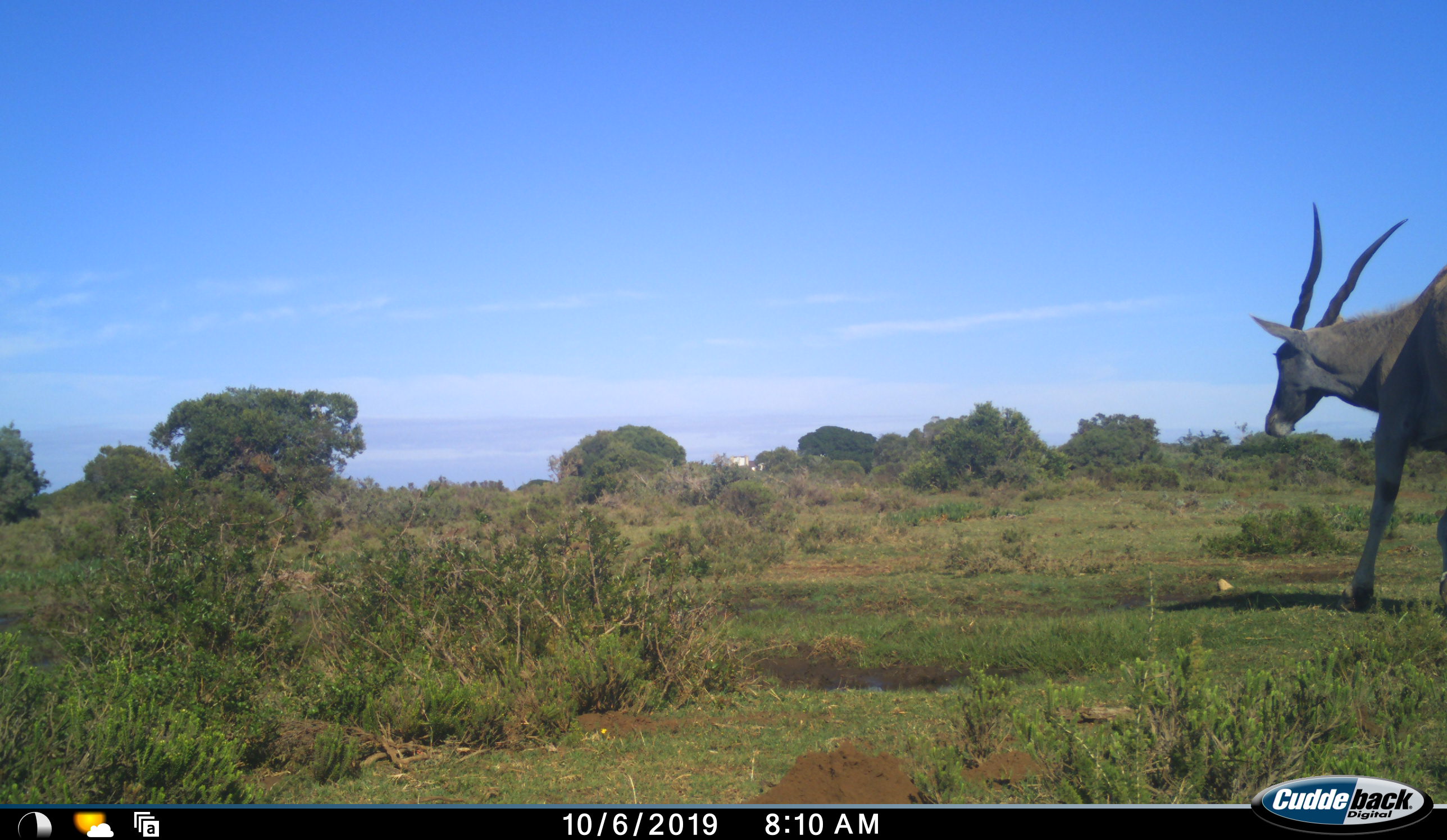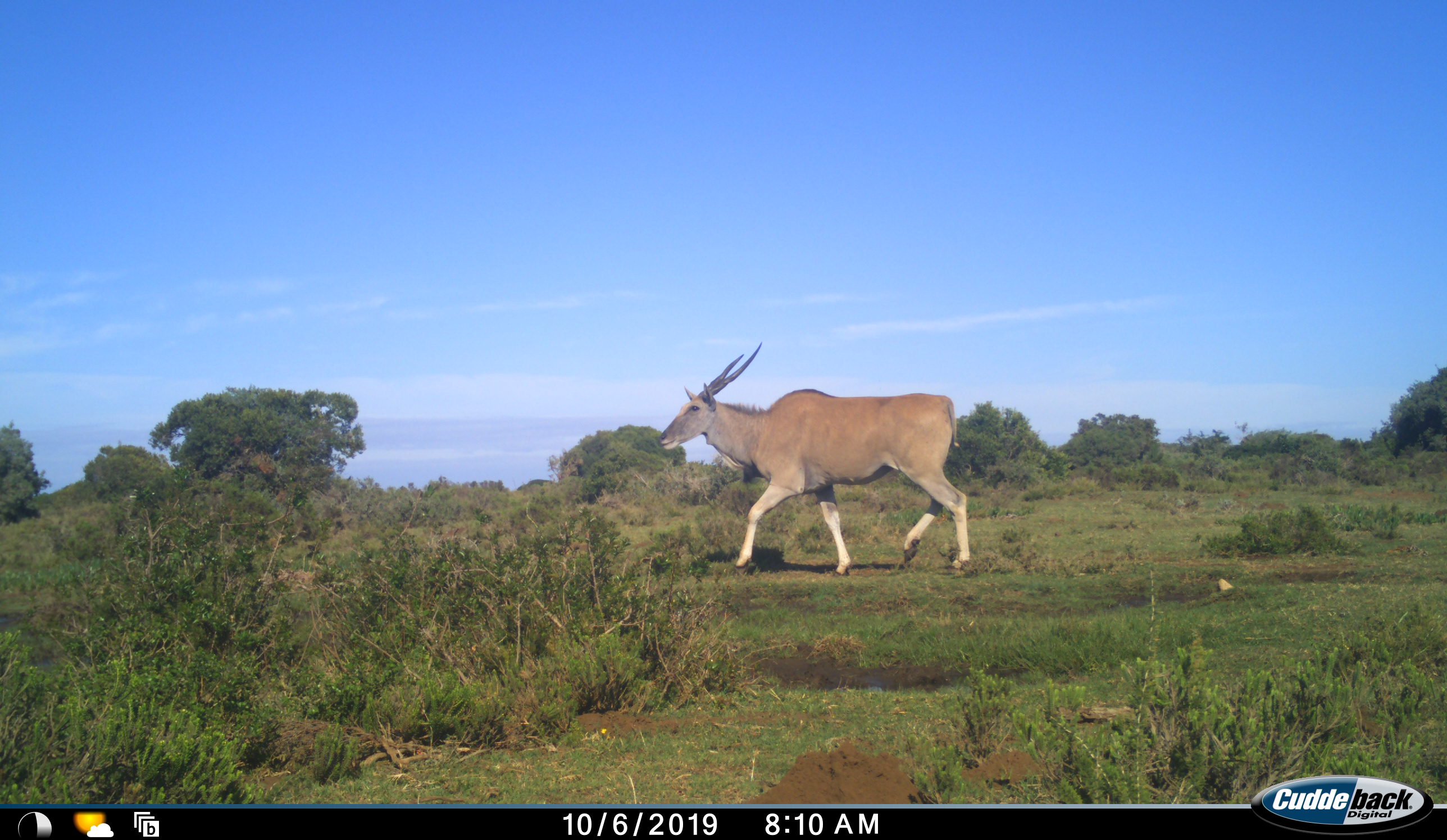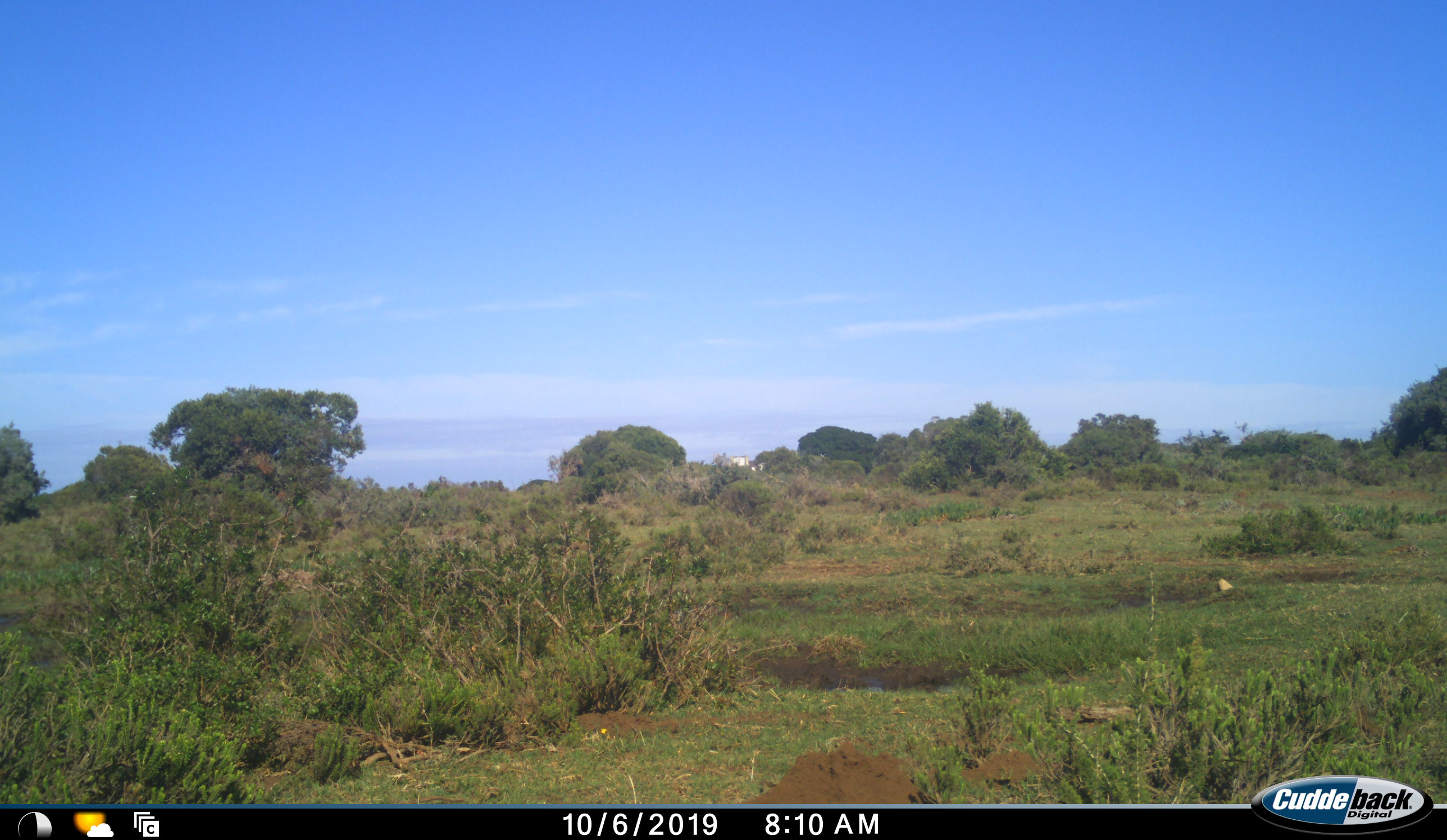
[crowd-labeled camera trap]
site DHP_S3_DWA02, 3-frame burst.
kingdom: Animalia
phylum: Chordata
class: Mammalia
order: Artiodactyla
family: Bovidae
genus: Tragelaphus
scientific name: Tragelaphus oryx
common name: eland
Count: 1.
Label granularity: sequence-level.